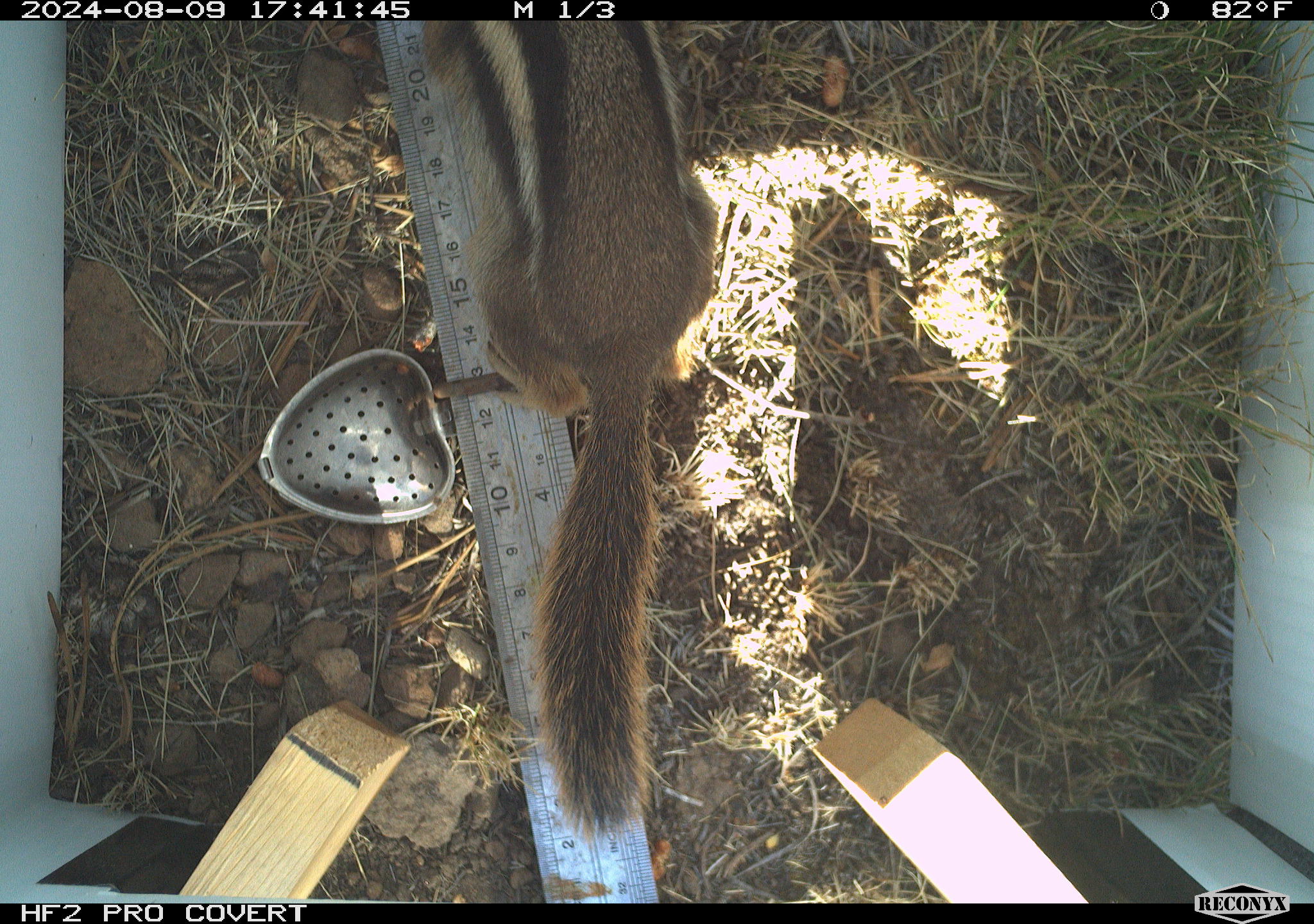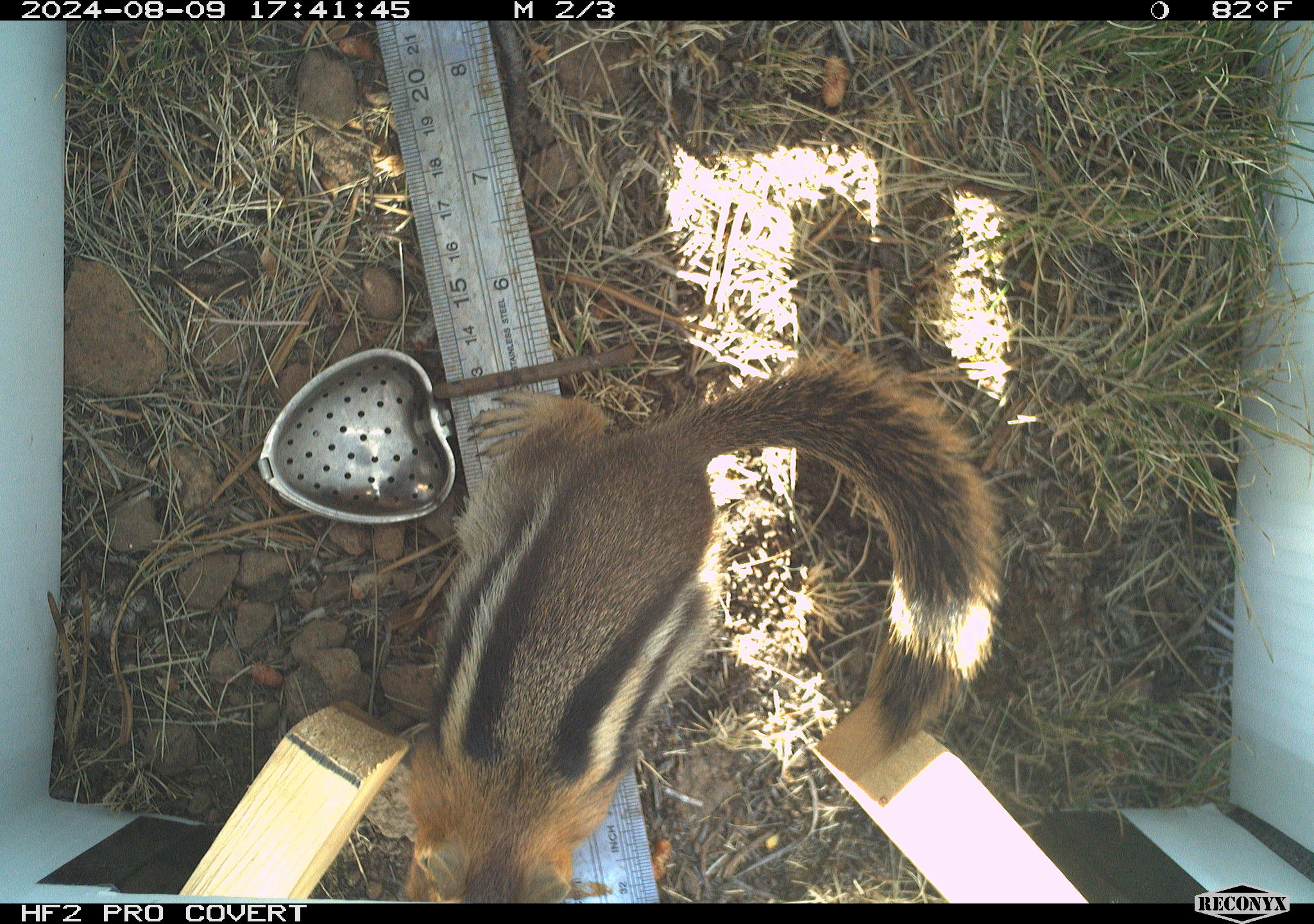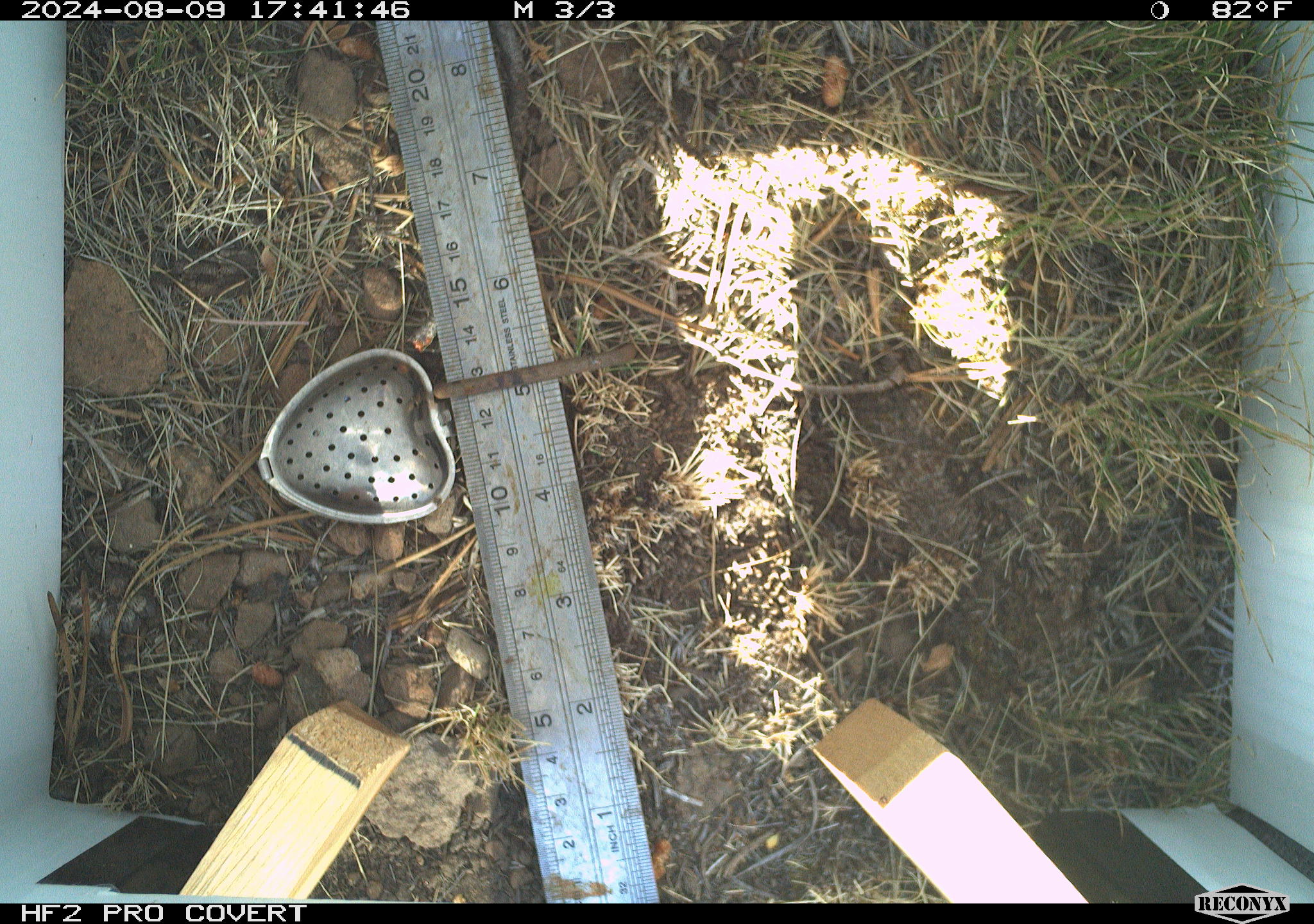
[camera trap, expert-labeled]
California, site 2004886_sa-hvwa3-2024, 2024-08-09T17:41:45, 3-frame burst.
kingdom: Animalia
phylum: Chordata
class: Mammalia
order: Rodentia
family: Sciuridae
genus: Callospermophilus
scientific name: Callospermophilus lateralis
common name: golden mantled ground squirrel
Golden mantled ground squirrel (Callospermophilus lateralis).